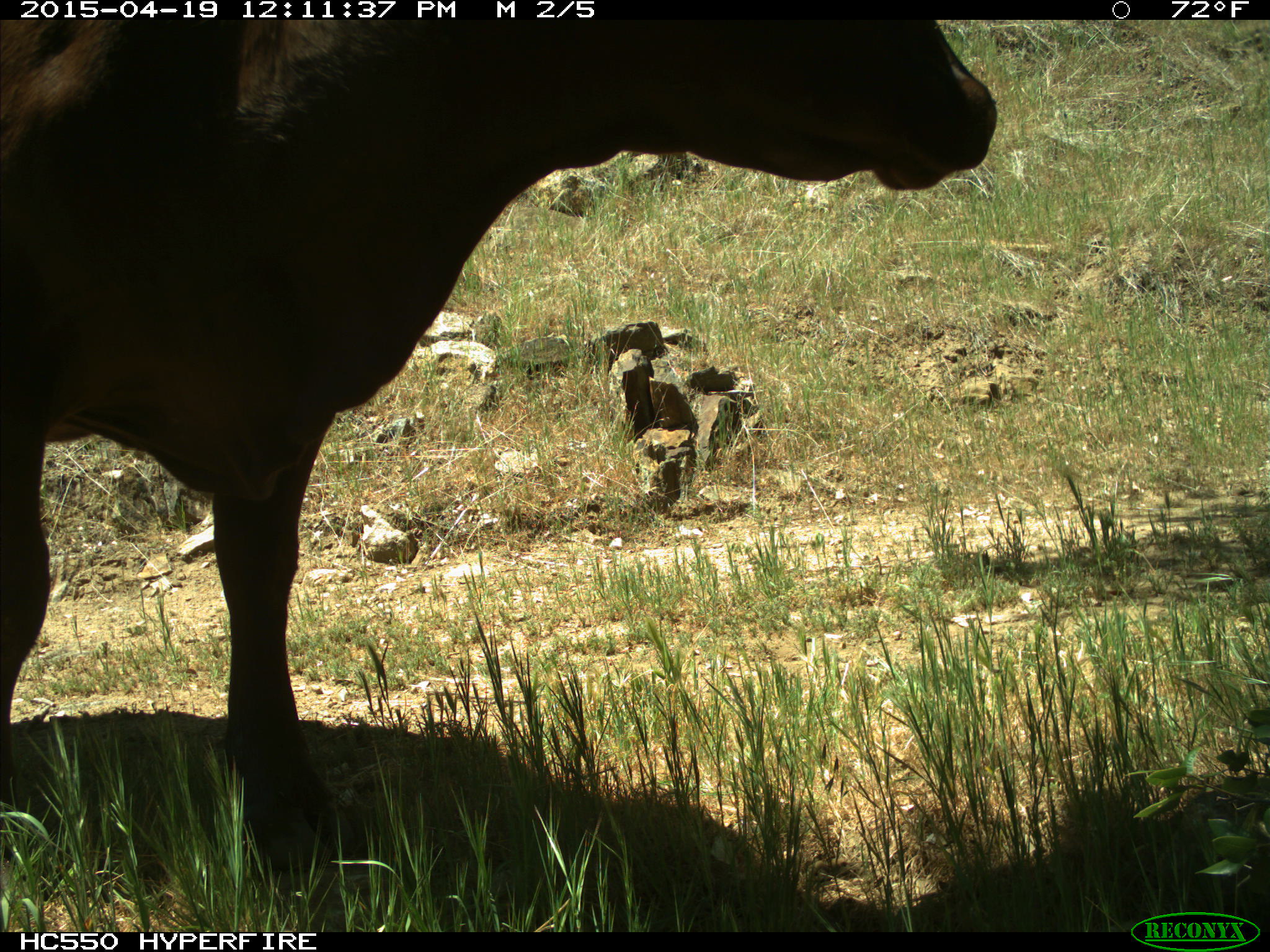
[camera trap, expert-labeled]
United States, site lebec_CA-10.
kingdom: Animalia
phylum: Chordata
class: Mammalia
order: Artiodactyla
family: Bovidae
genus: Bos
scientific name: Bos taurus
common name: domestic cow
Bos taurus (domestic cow).